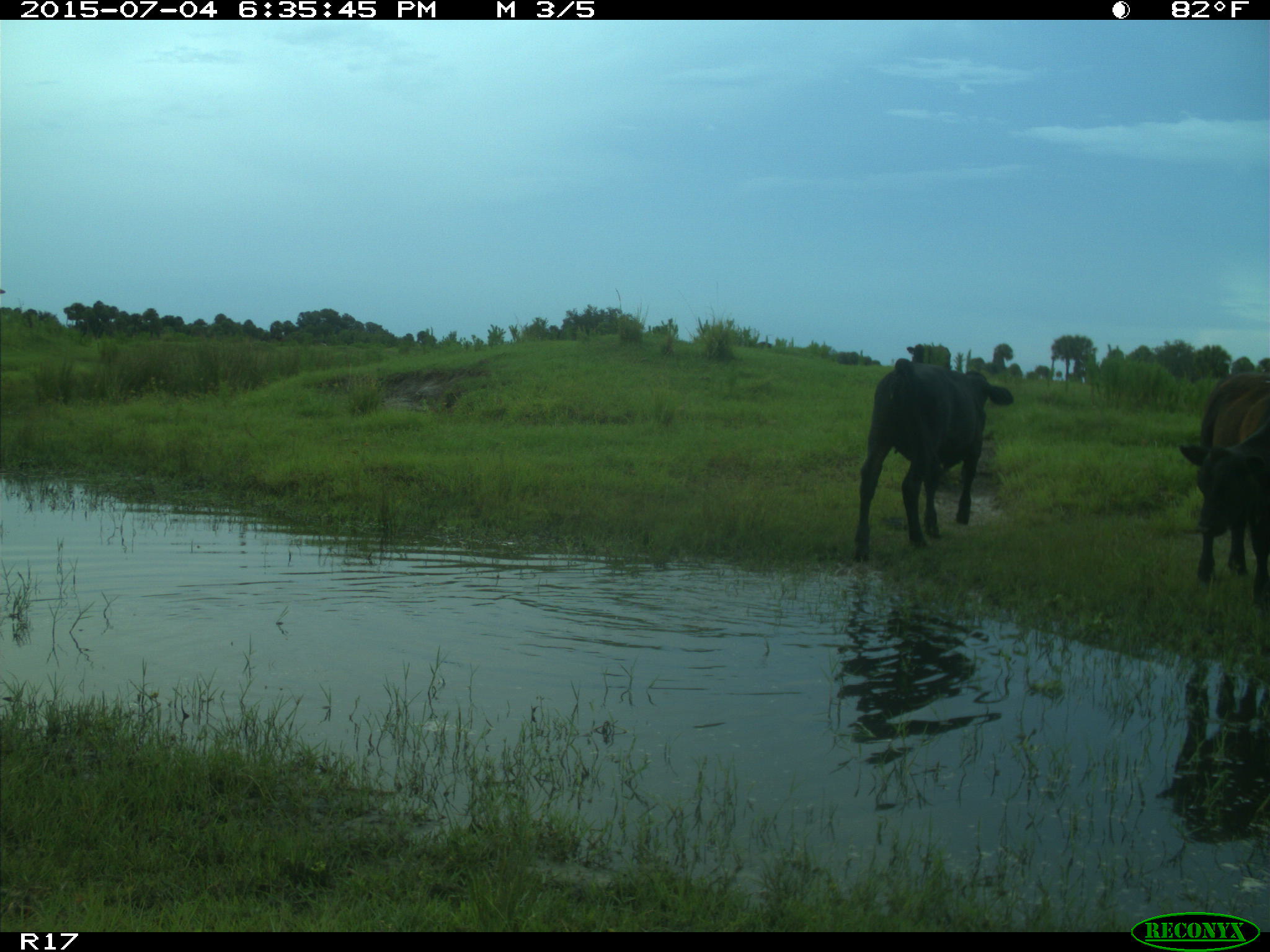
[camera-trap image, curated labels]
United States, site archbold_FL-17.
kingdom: Animalia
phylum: Chordata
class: Mammalia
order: Artiodactyla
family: Bovidae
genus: Bos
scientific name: Bos taurus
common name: domestic cow